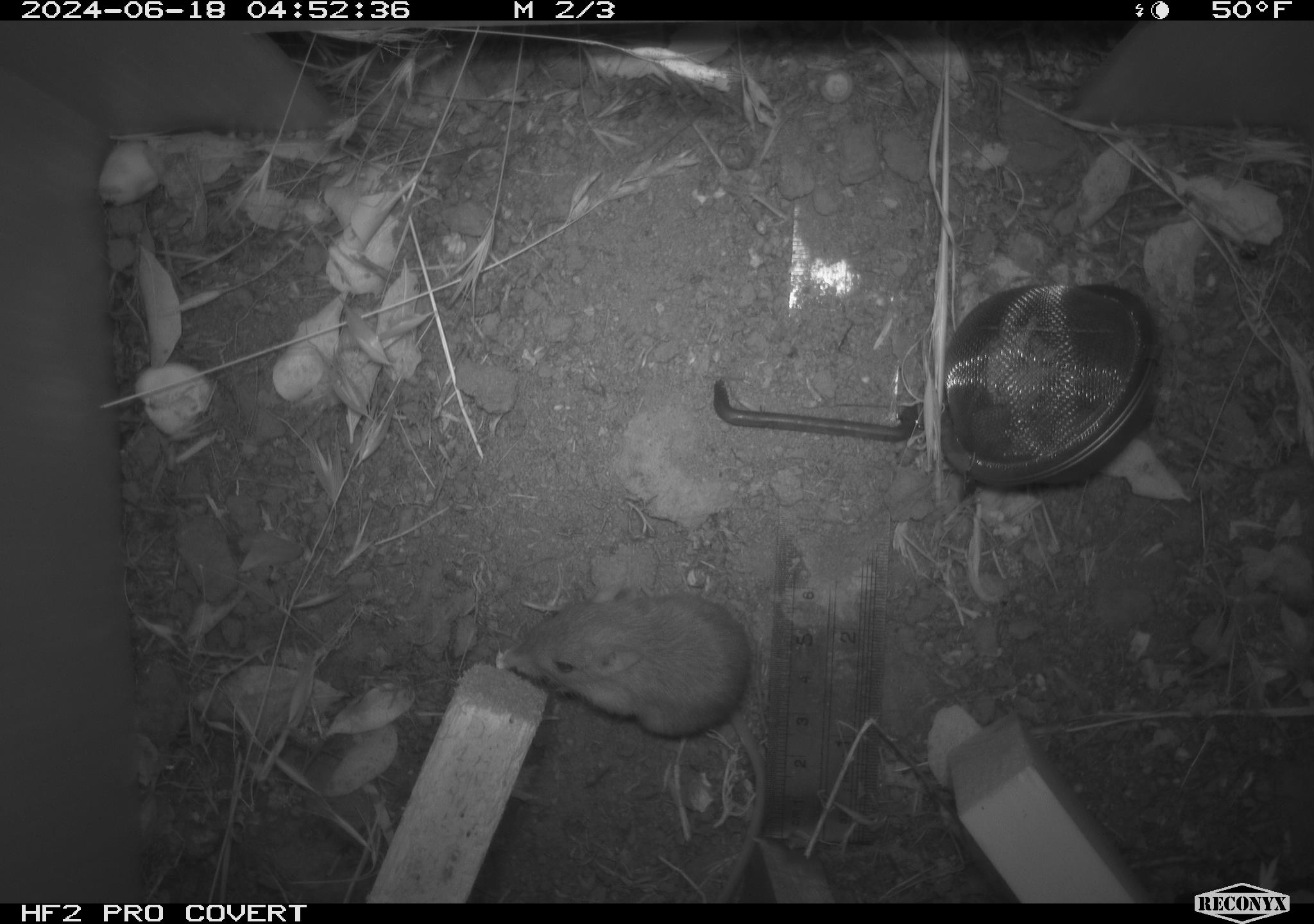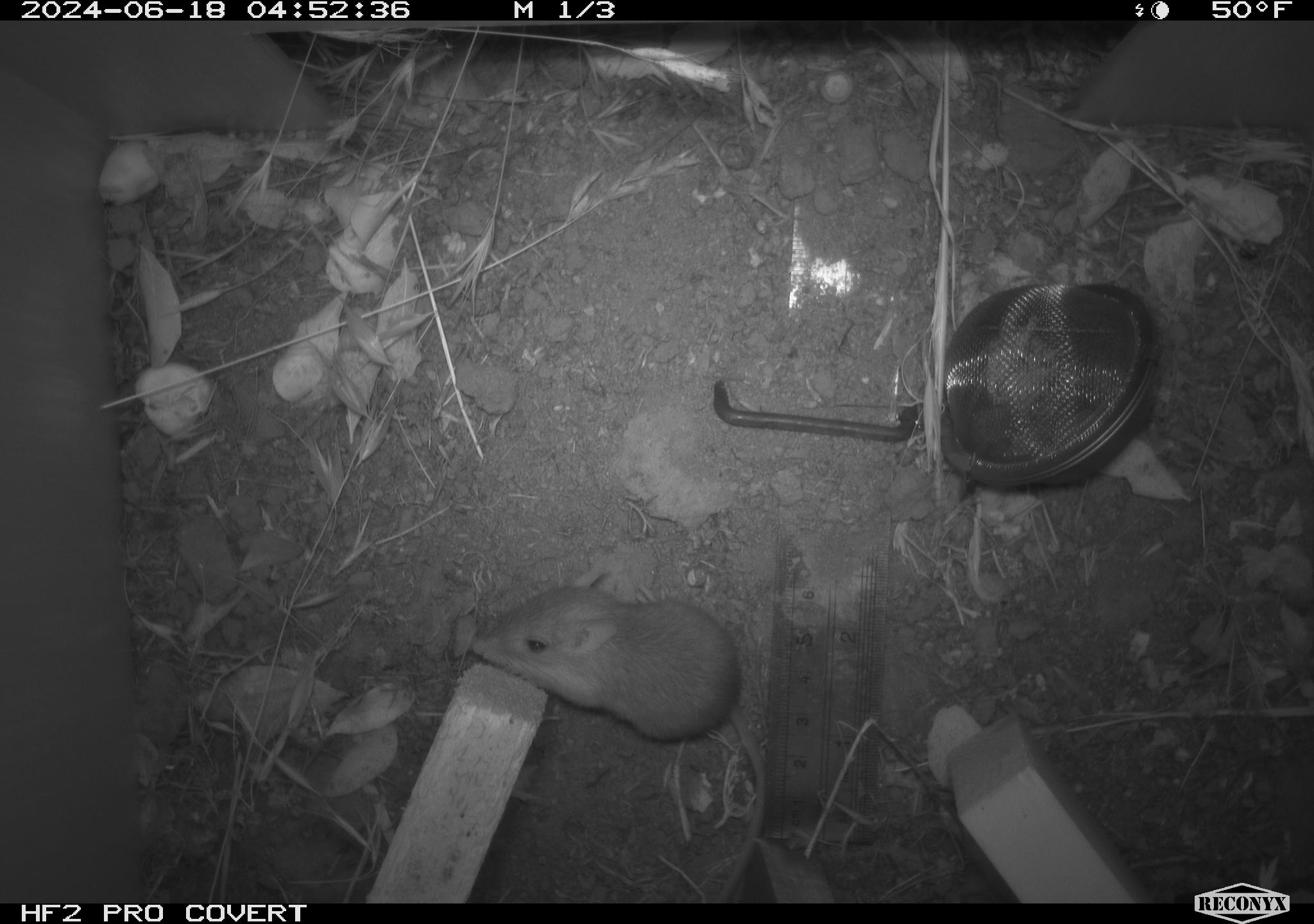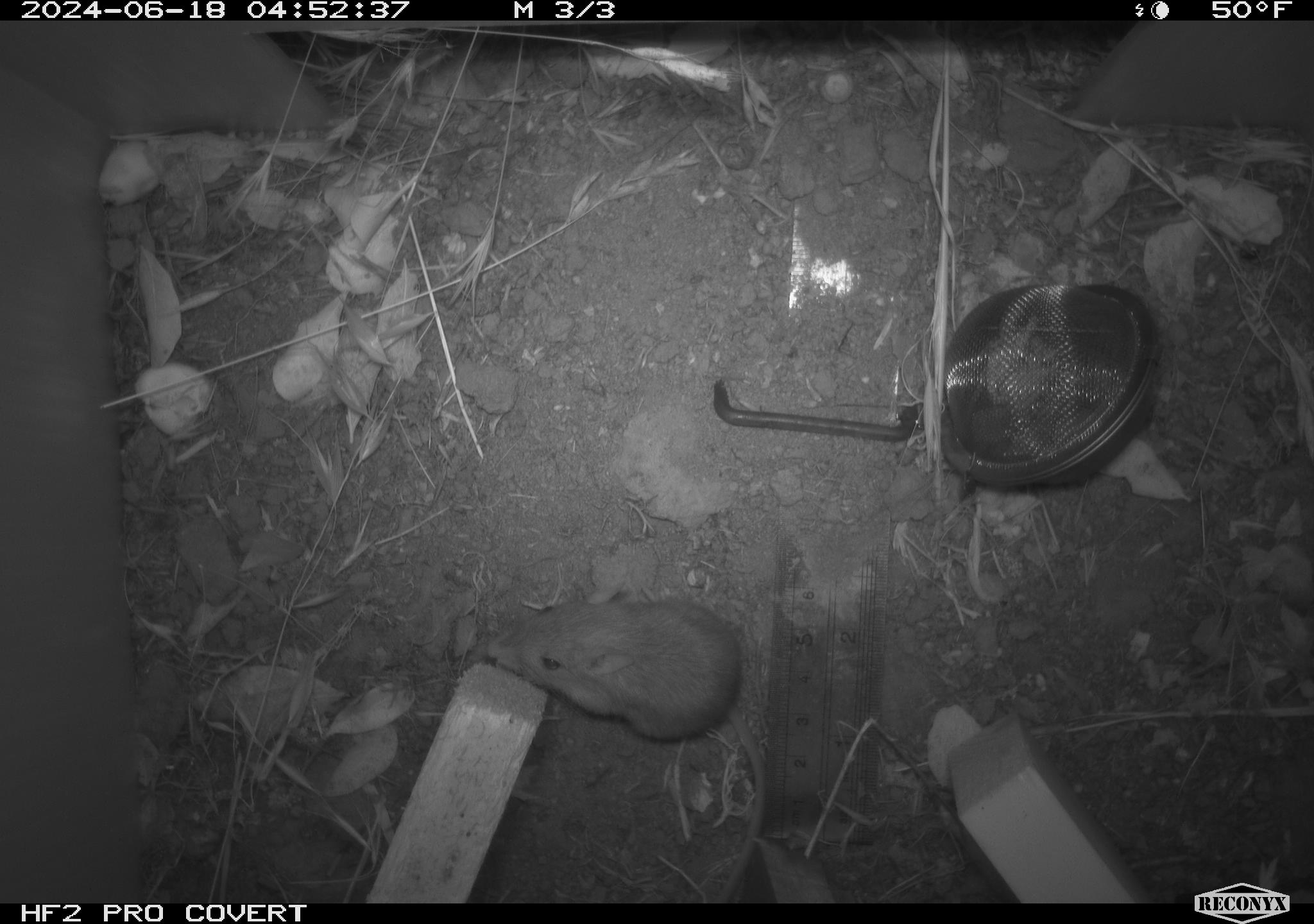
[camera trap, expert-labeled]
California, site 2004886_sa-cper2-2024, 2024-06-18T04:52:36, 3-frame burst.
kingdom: Animalia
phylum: Chordata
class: Mammalia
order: Rodentia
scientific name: Rodentia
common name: rodent